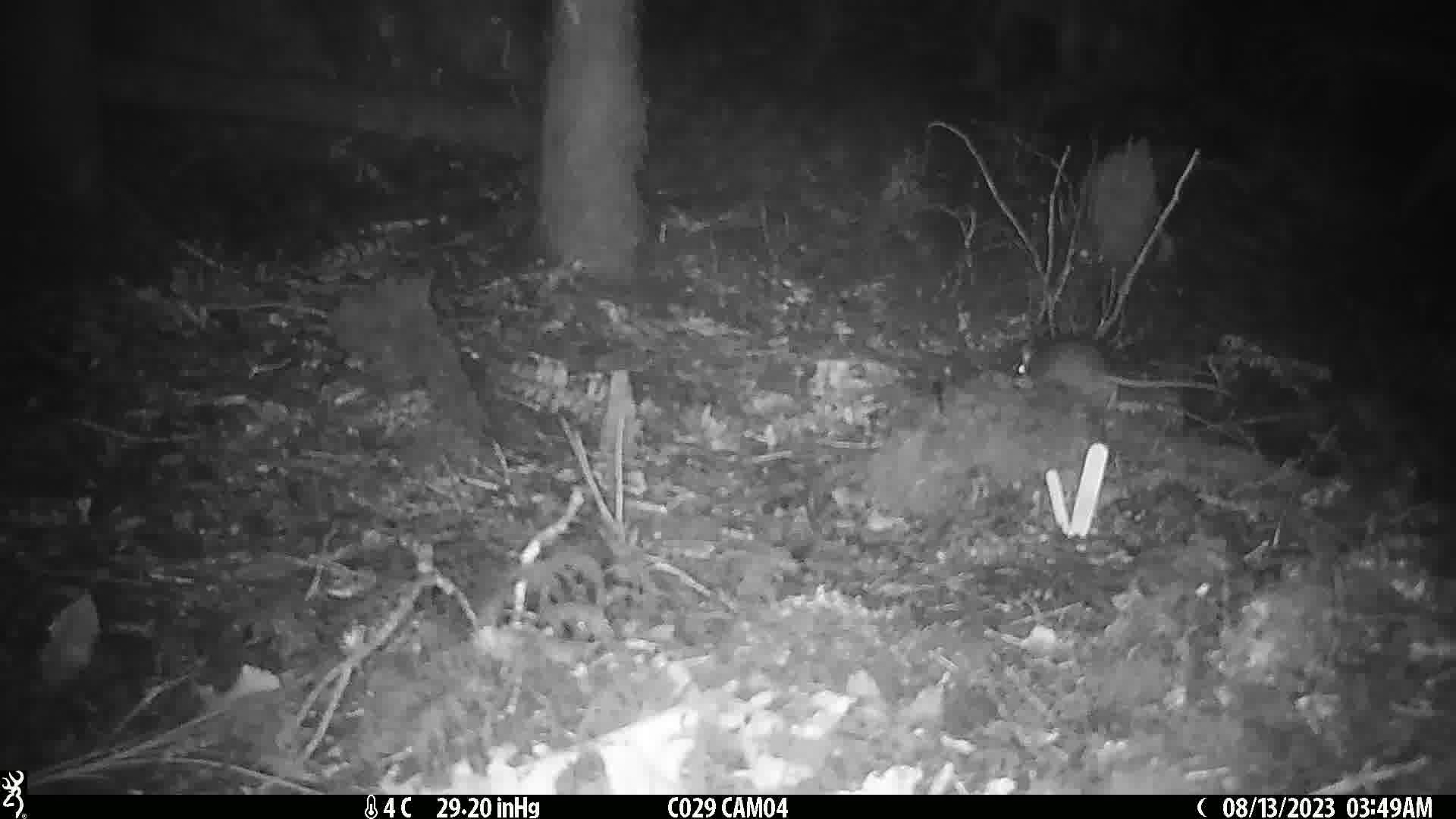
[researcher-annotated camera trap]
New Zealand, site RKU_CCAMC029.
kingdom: Animalia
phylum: Chordata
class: Mammalia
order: Rodentia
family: Muridae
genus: Rattus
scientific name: Rattus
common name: rat